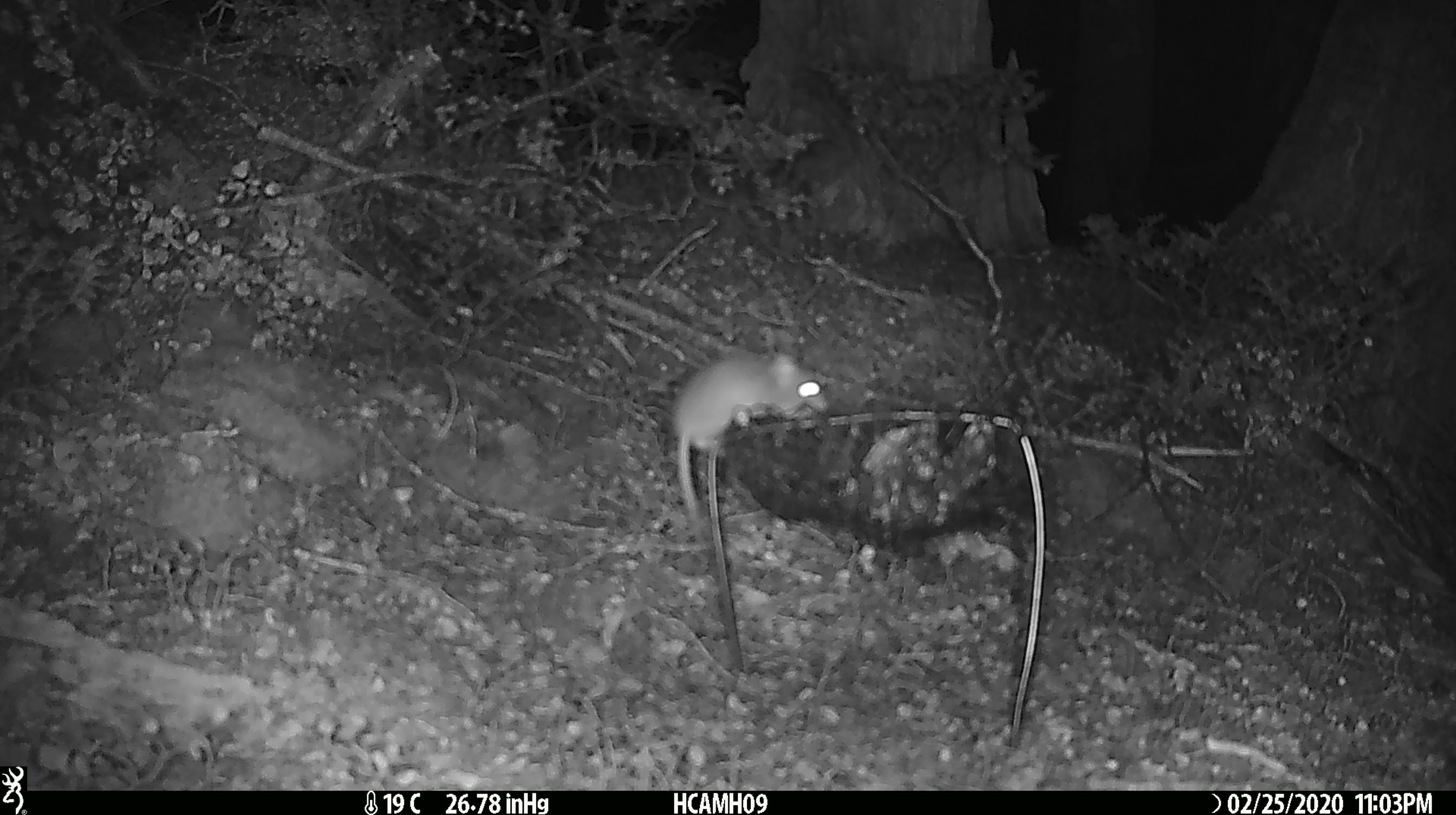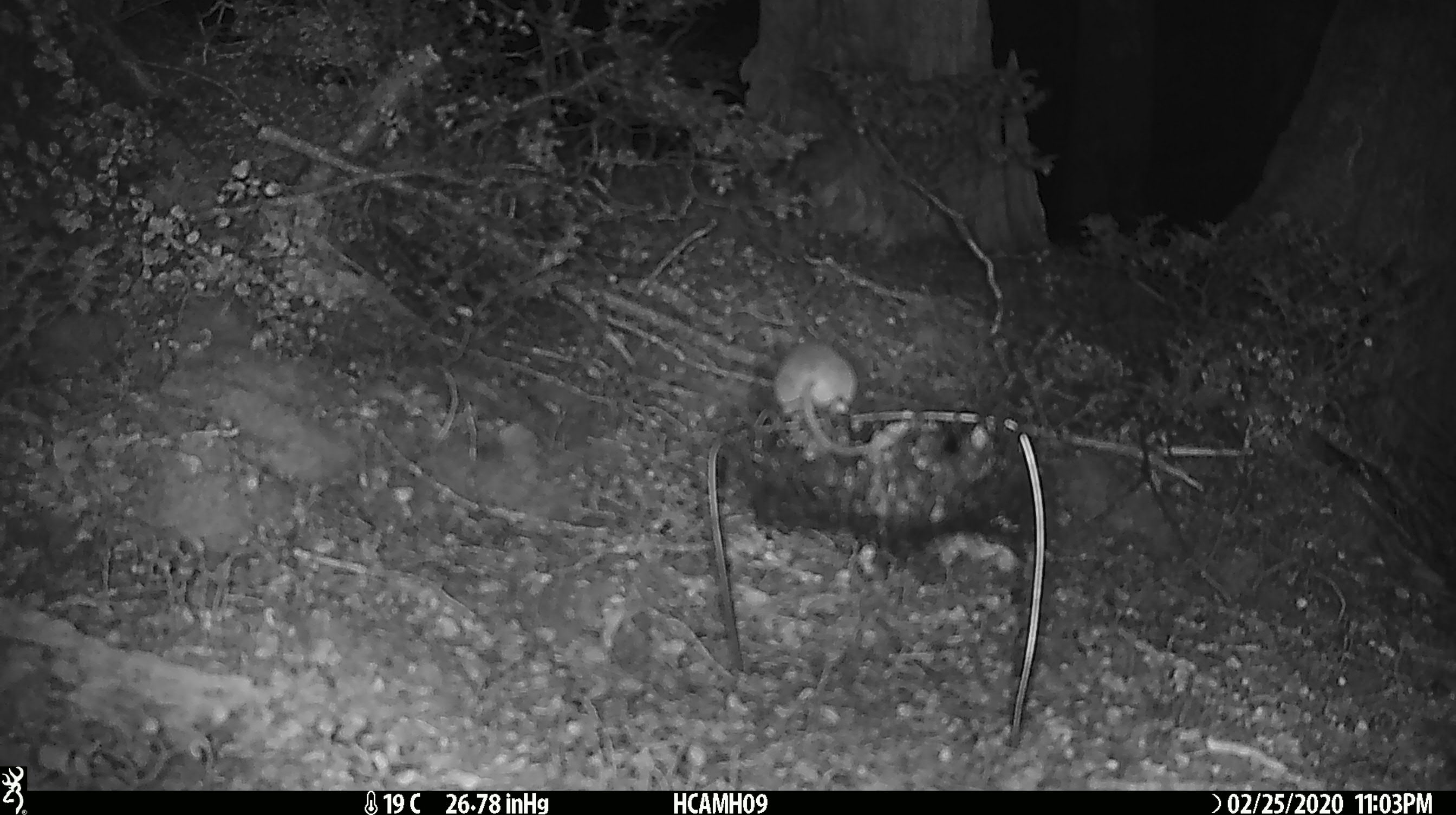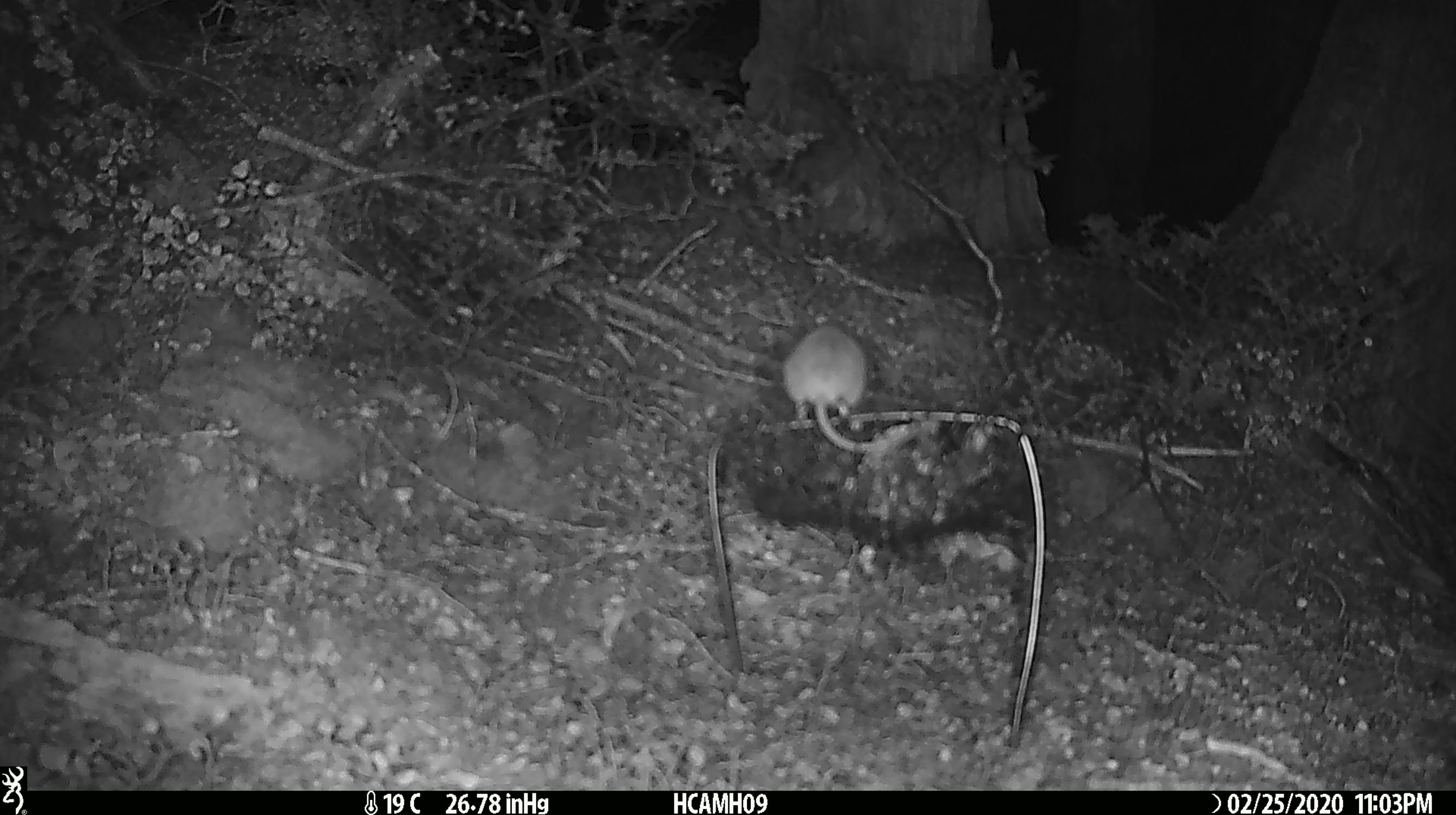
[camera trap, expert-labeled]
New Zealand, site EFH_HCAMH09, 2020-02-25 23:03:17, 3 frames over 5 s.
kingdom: Animalia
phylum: Chordata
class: Mammalia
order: Rodentia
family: Muridae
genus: Mus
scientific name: Mus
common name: mouse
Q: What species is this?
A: Mouse (Mus).